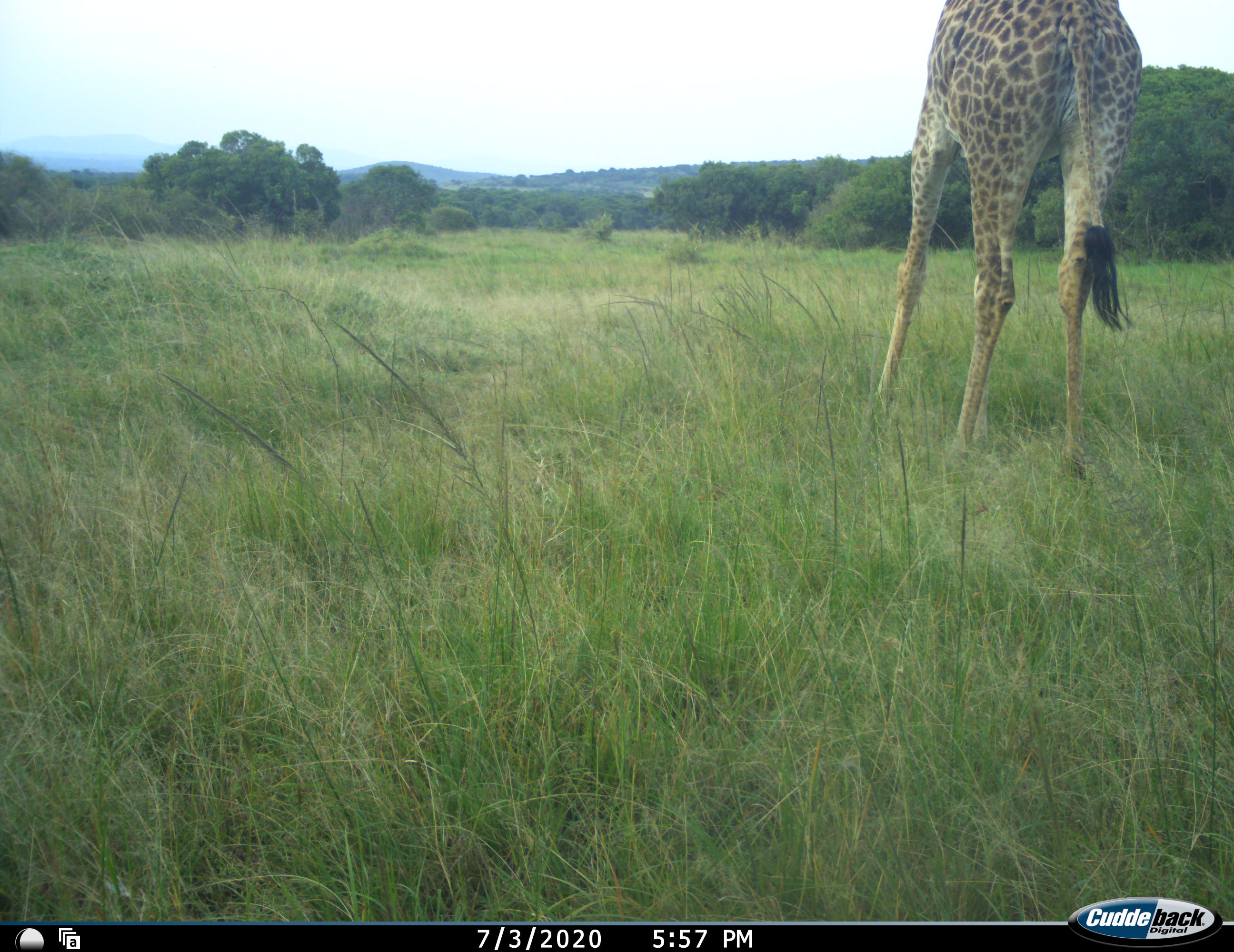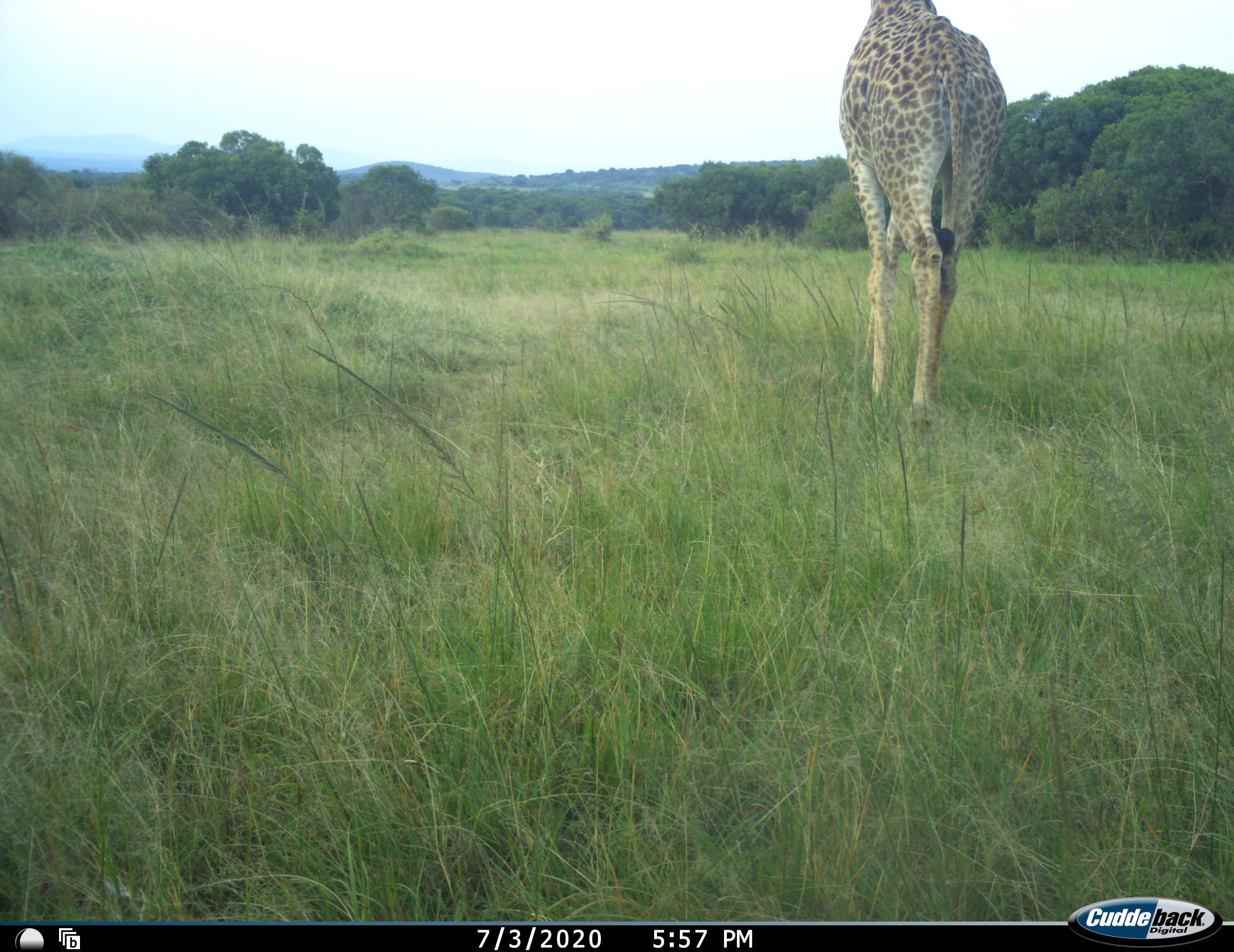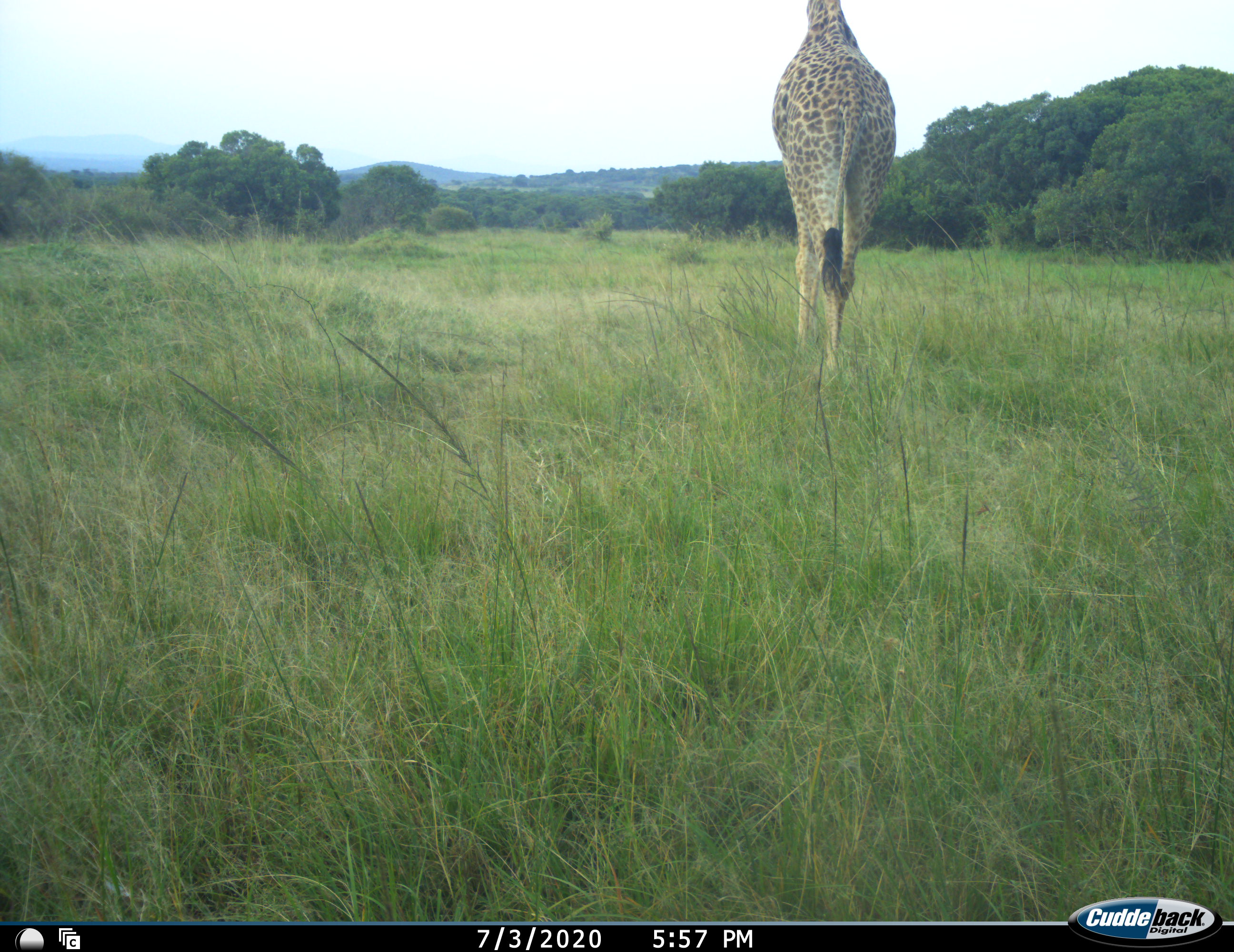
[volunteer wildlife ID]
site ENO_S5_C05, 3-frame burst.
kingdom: Animalia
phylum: Chordata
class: Mammalia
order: Artiodactyla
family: Giraffidae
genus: Giraffa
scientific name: Giraffa camelopardalis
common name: giraffe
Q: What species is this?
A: Giraffe (Giraffa camelopardalis).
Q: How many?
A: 1.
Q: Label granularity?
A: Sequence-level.